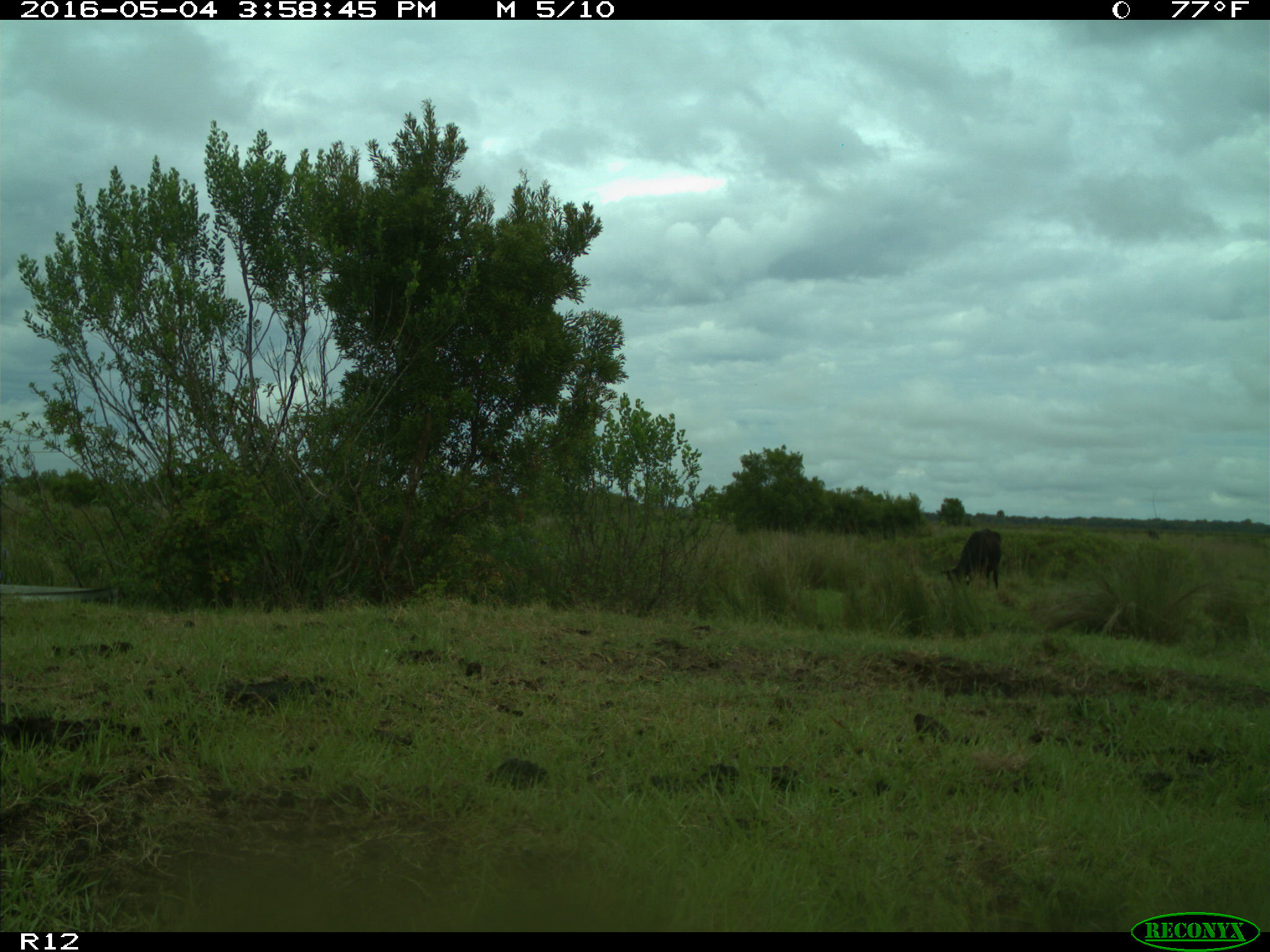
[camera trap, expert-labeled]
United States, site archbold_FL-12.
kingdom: Animalia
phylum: Chordata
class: Mammalia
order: Artiodactyla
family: Bovidae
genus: Bos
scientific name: Bos taurus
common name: domestic cow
Bos taurus (domestic cow).